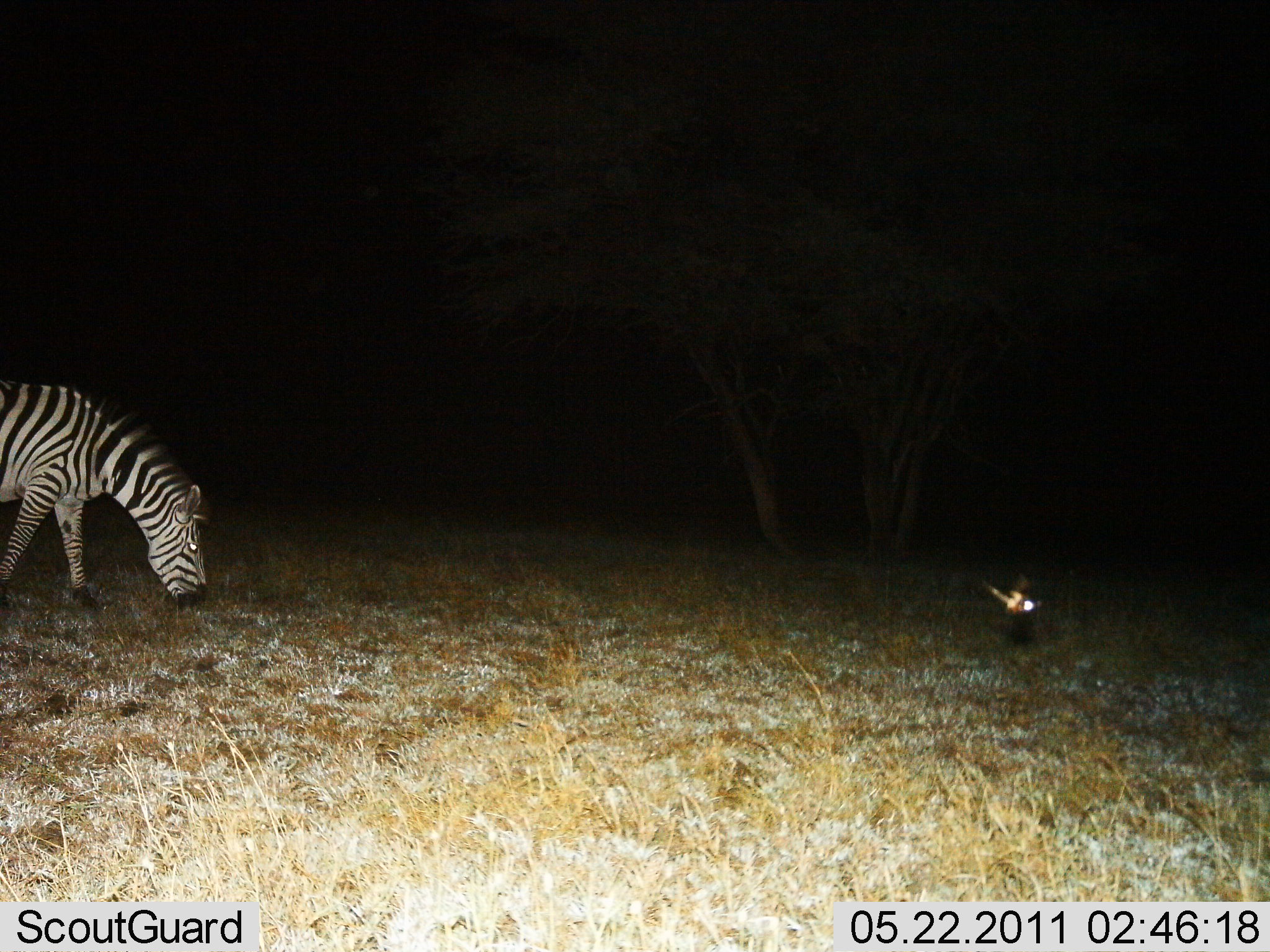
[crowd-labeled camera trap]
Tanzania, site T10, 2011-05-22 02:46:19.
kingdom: Animalia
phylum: Chordata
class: Mammalia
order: Perissodactyla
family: Equidae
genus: Equus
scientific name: Equus quagga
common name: plains zebra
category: zebra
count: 1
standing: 15%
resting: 0%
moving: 8%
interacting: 0%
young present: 0%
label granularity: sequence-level